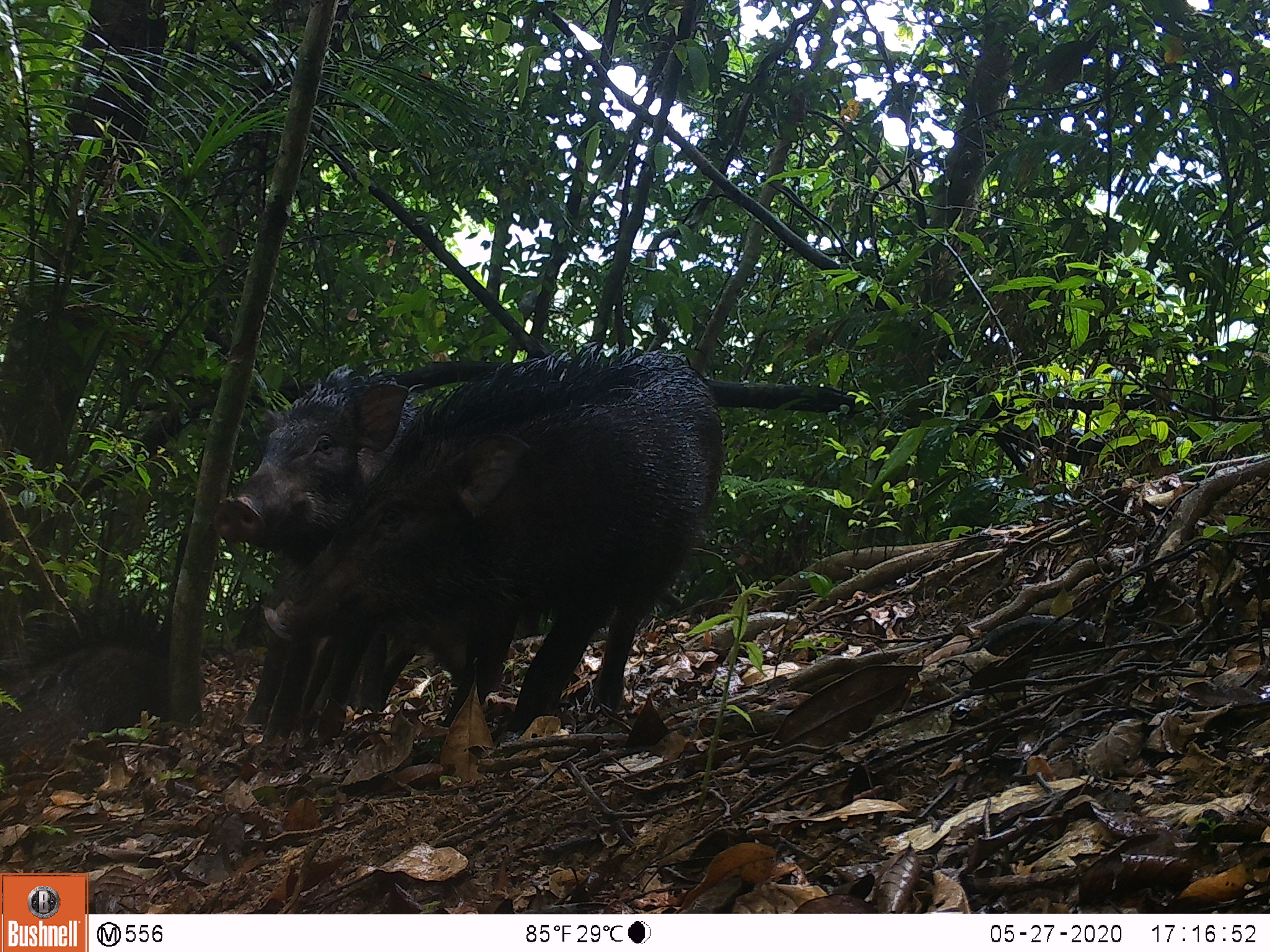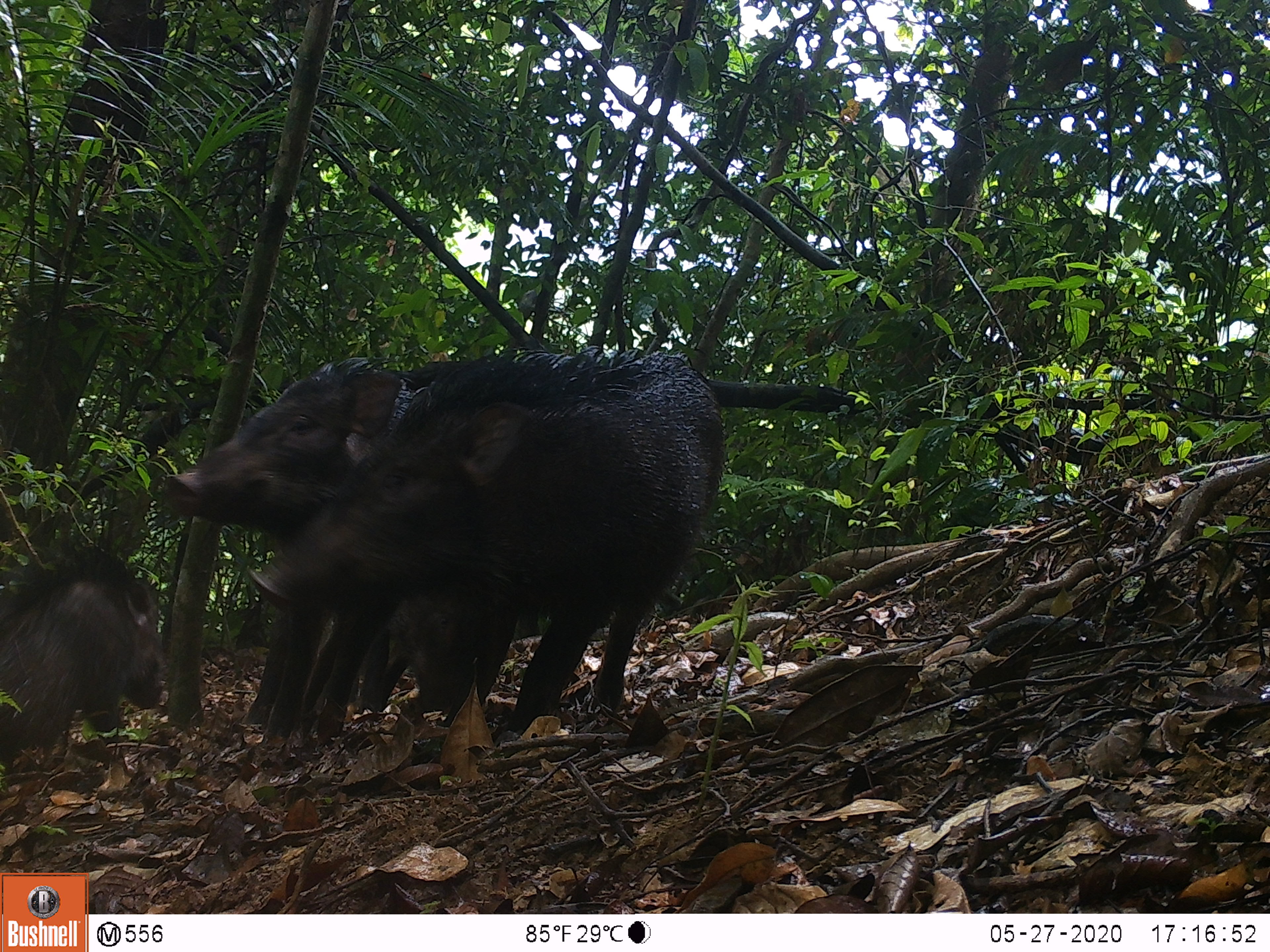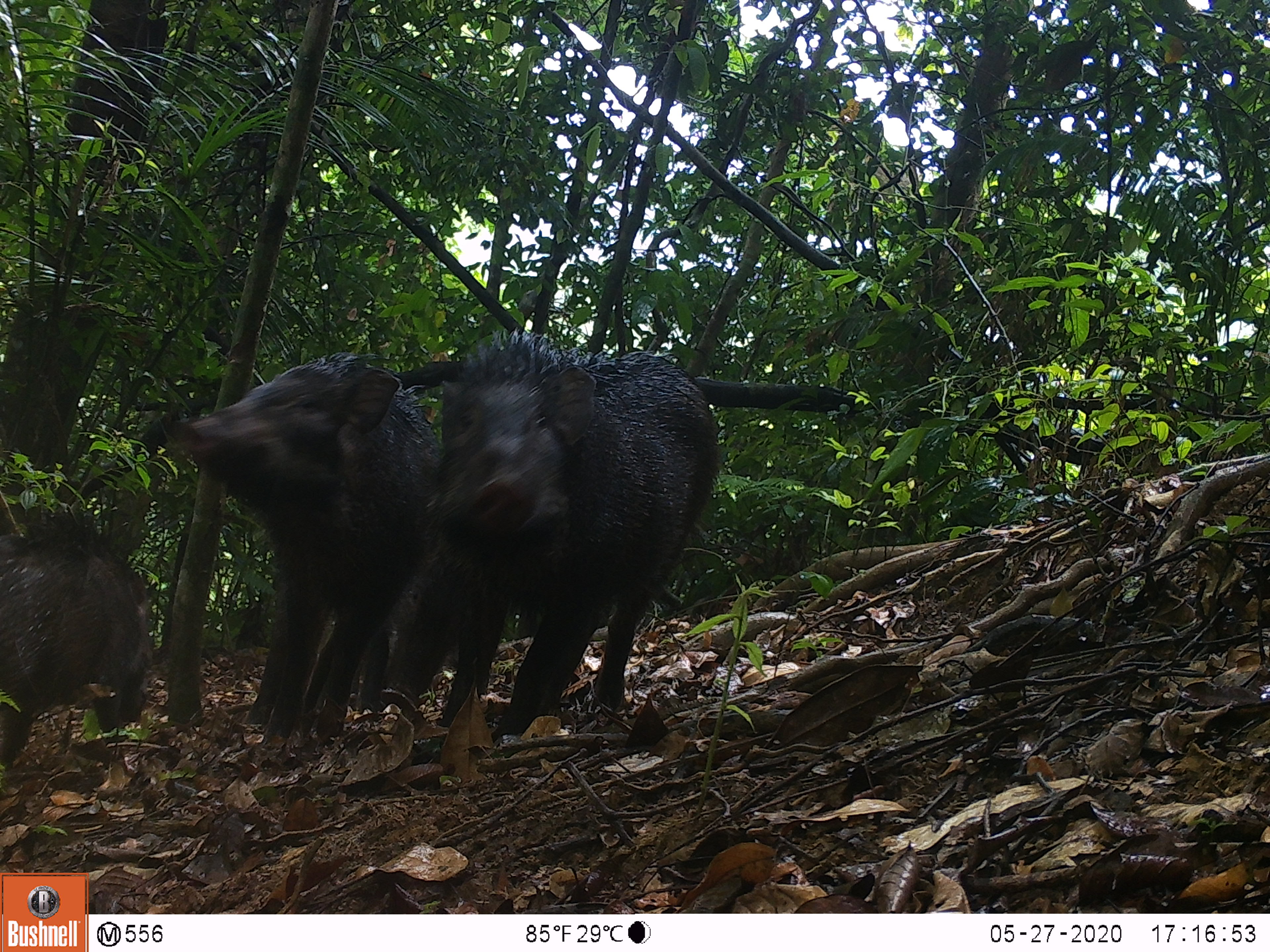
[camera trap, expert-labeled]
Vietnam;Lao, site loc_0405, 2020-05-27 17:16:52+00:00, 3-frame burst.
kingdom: Animalia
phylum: Chordata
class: Mammalia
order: Artiodactyla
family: Suidae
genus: Sus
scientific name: Sus scrofa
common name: eurasian wild pig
Eurasian wild pig (Sus scrofa). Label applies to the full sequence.